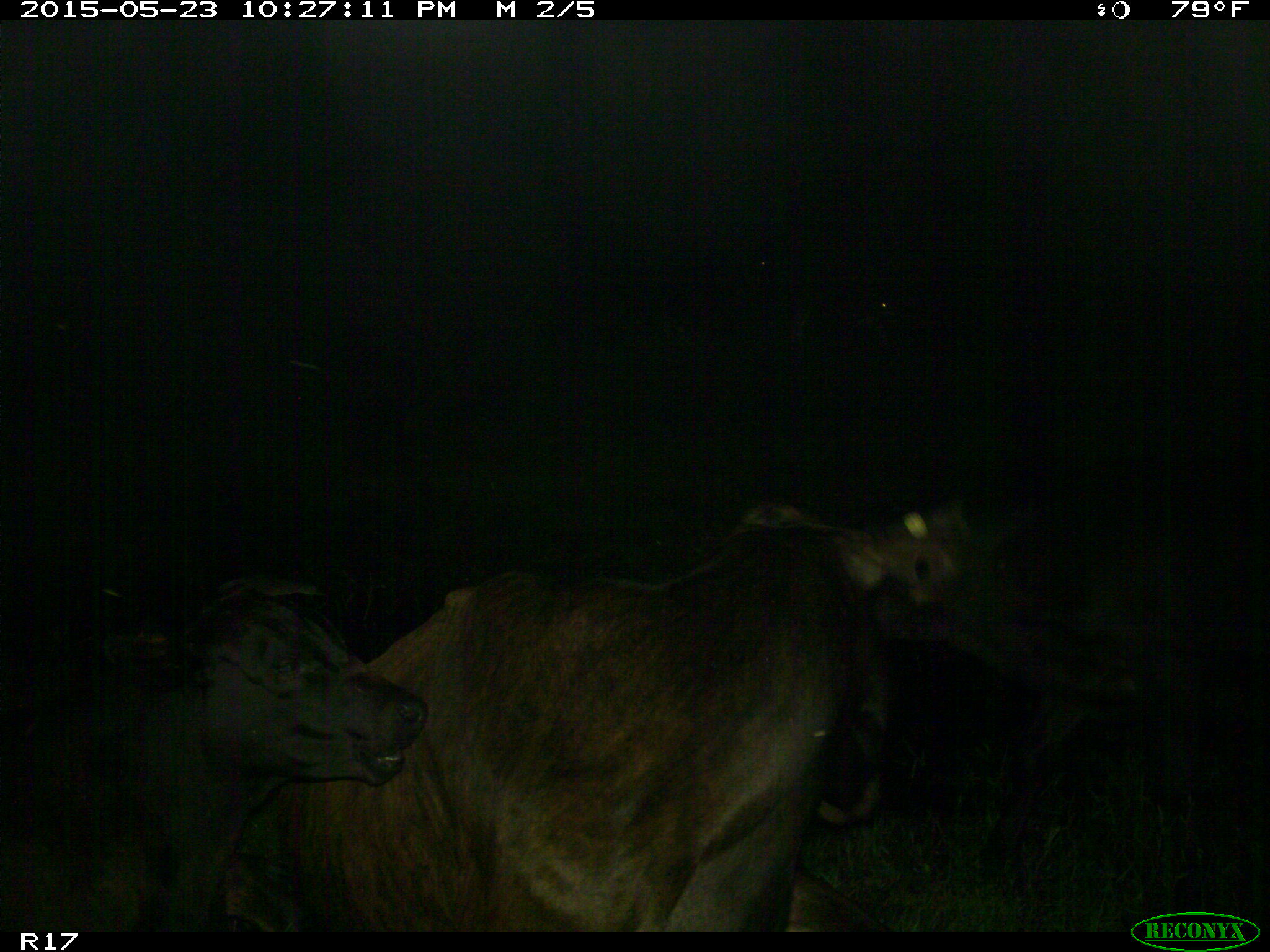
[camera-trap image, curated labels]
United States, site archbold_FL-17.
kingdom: Animalia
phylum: Chordata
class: Mammalia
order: Artiodactyla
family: Bovidae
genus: Bos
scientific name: Bos taurus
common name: domestic cow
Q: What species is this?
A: Bos taurus (domestic cow).